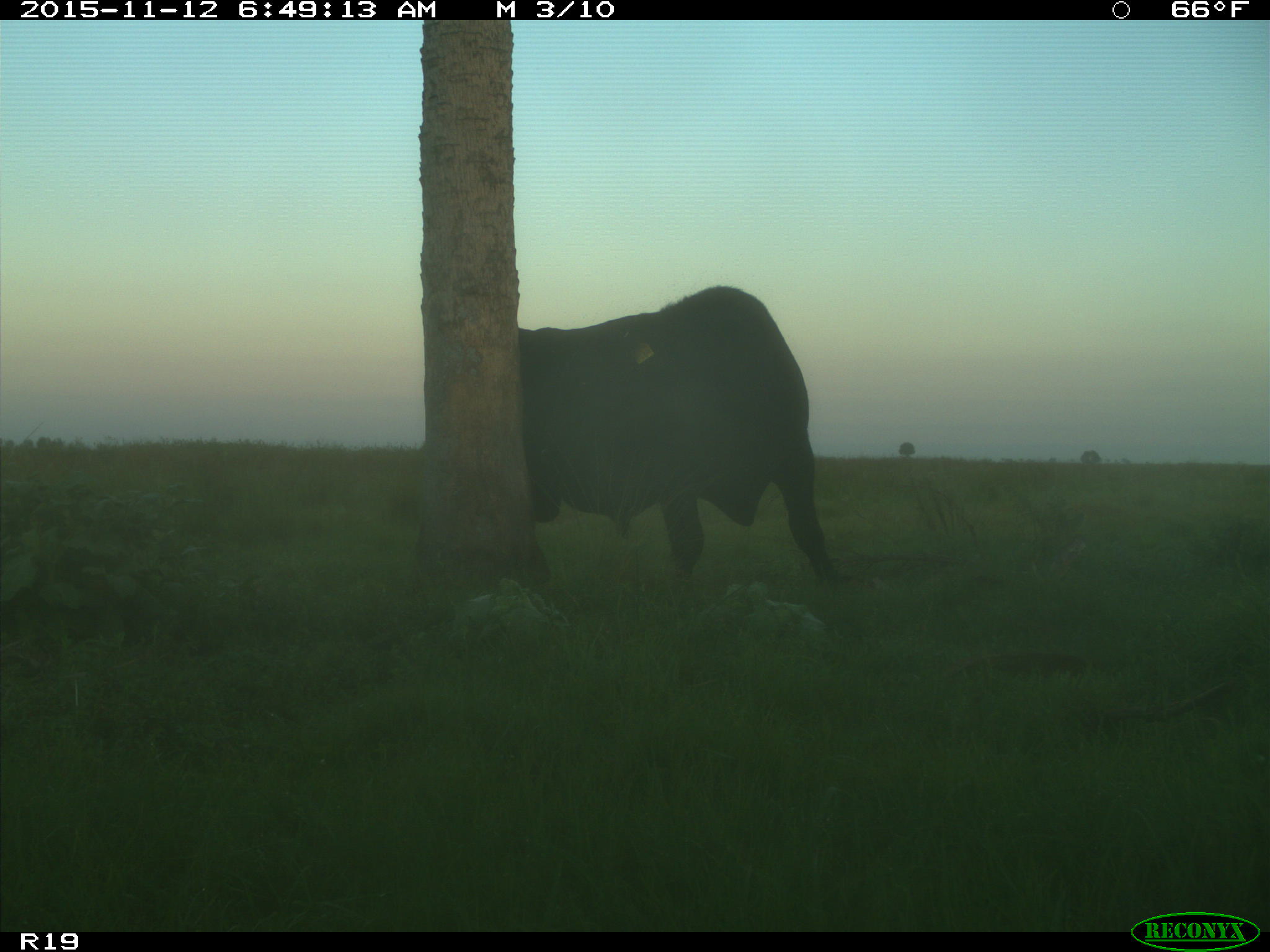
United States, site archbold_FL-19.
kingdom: Animalia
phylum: Chordata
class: Mammalia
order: Artiodactyla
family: Bovidae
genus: Bos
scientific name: Bos taurus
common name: domestic cow